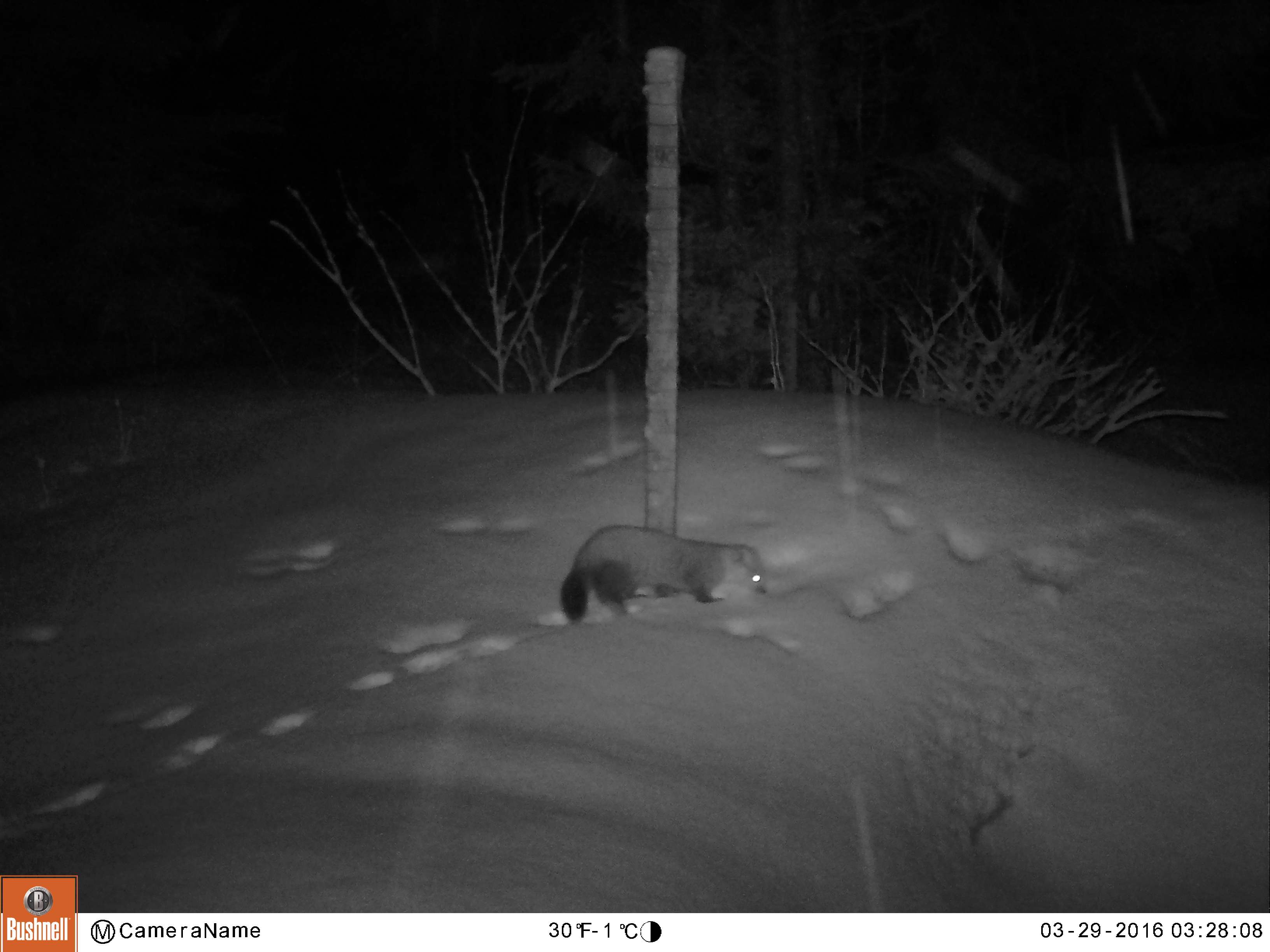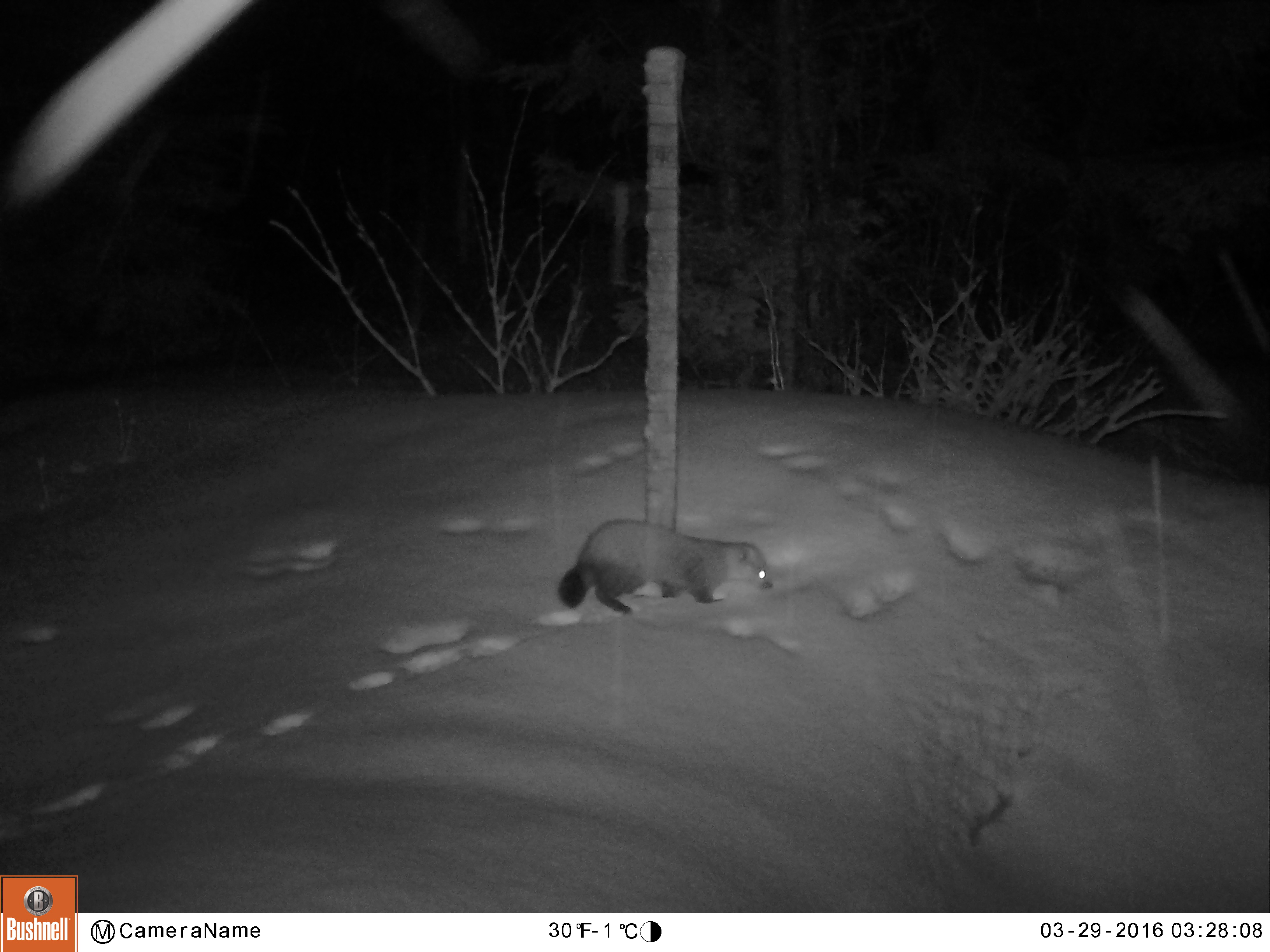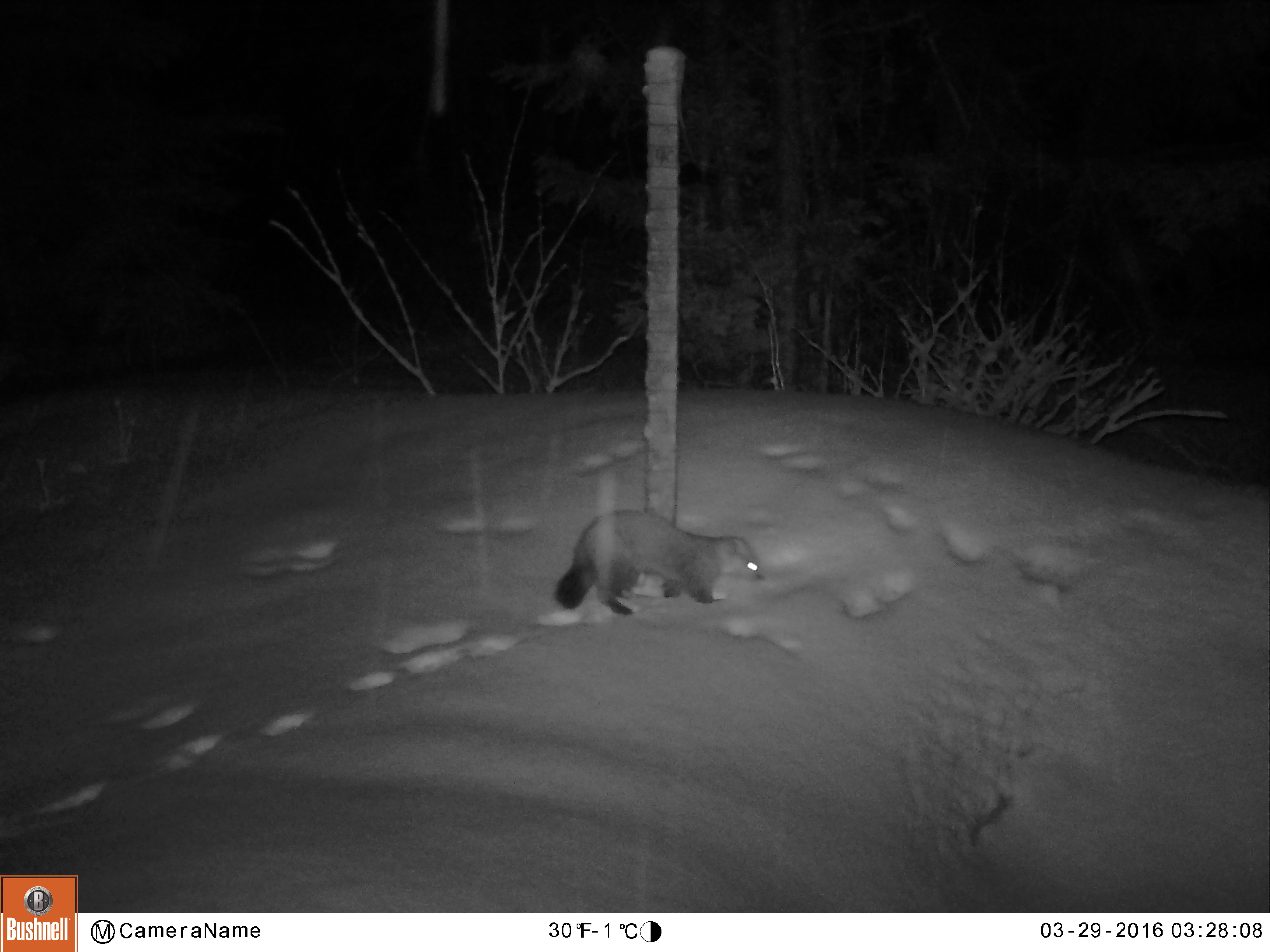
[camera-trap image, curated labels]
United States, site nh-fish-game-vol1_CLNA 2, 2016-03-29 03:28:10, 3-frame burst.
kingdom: Animalia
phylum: Chordata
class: Mammalia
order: Carnivora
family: Mustelidae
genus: Martes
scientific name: Martes americana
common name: american marten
American marten (Martes americana).